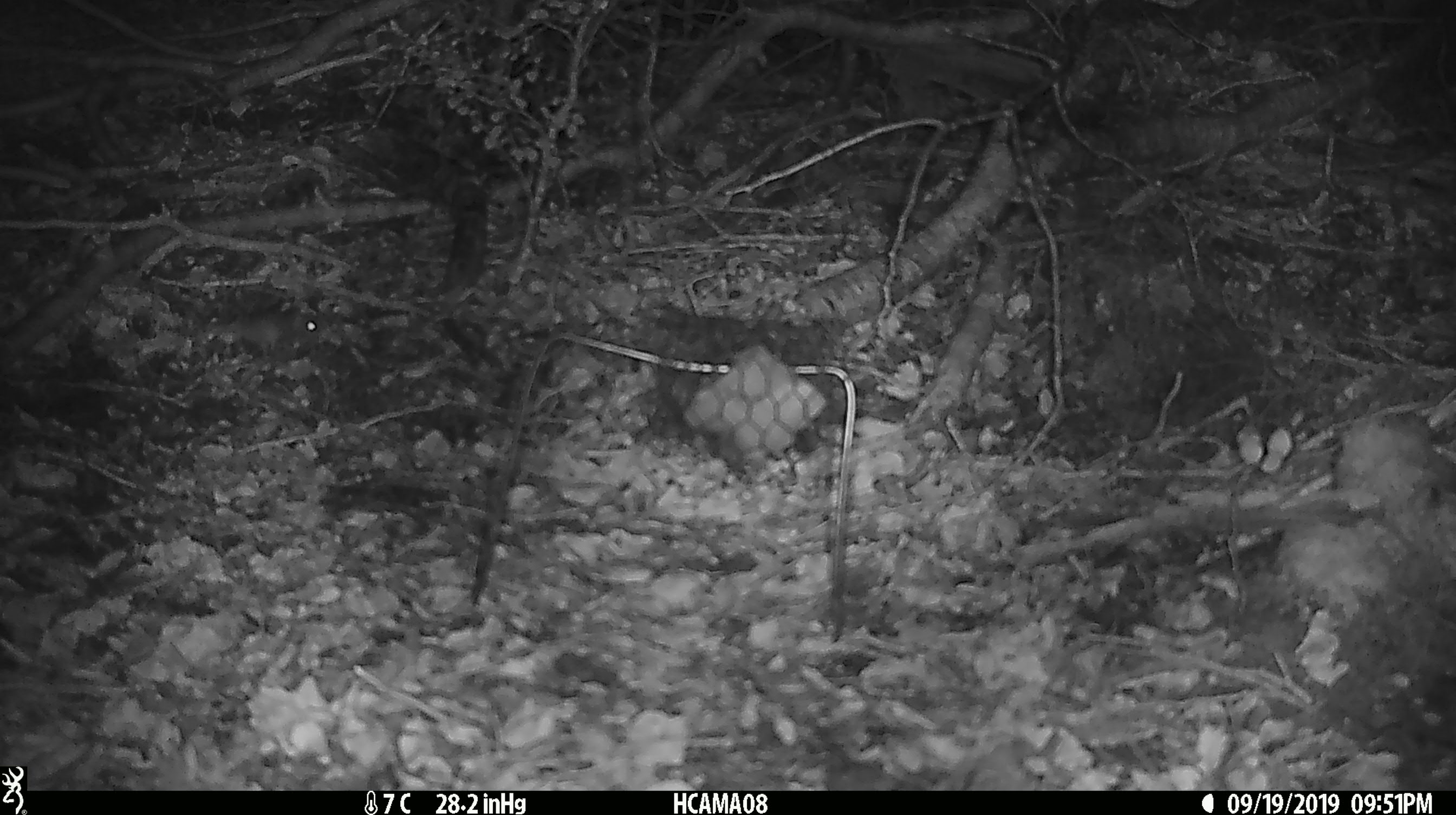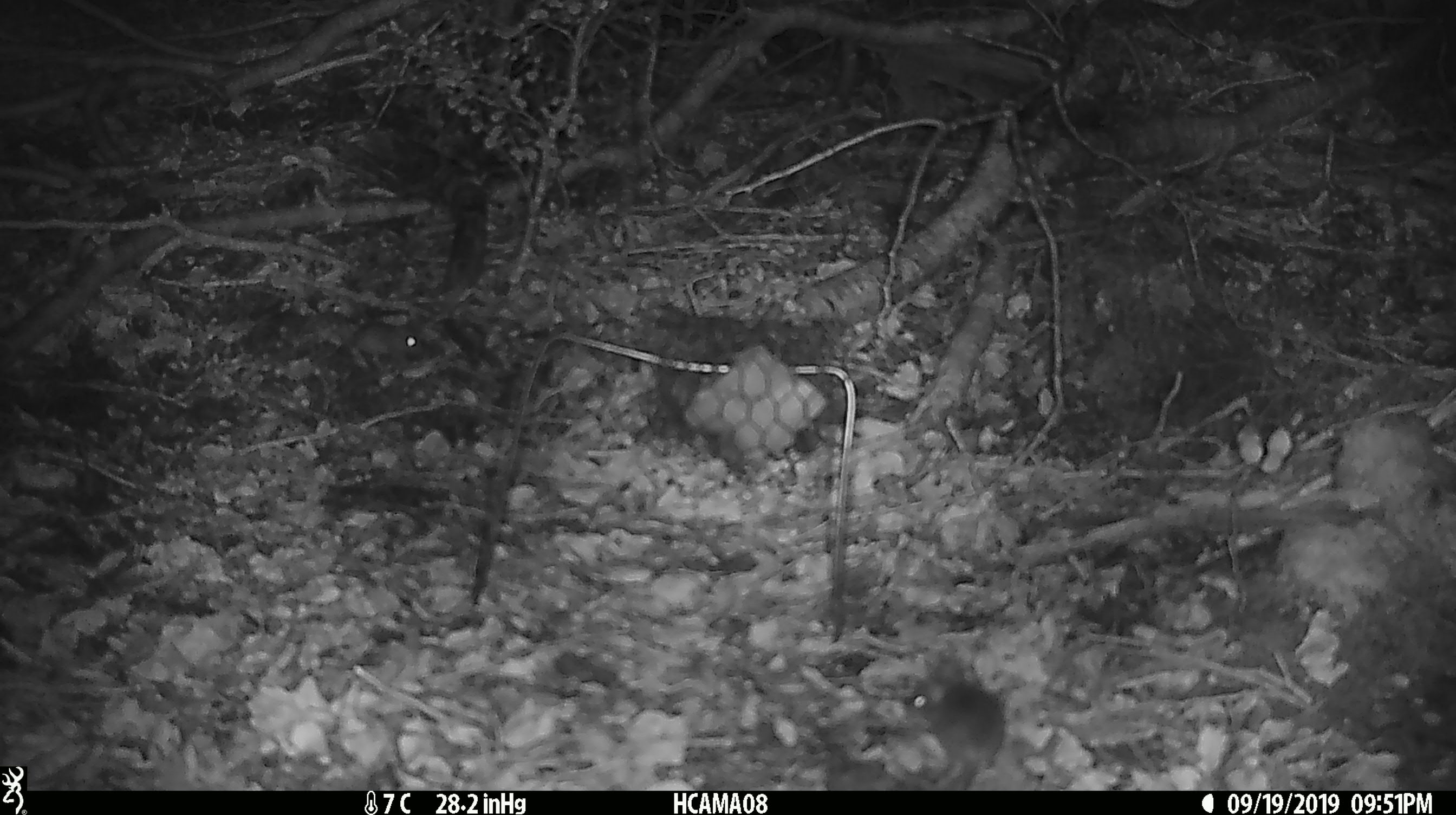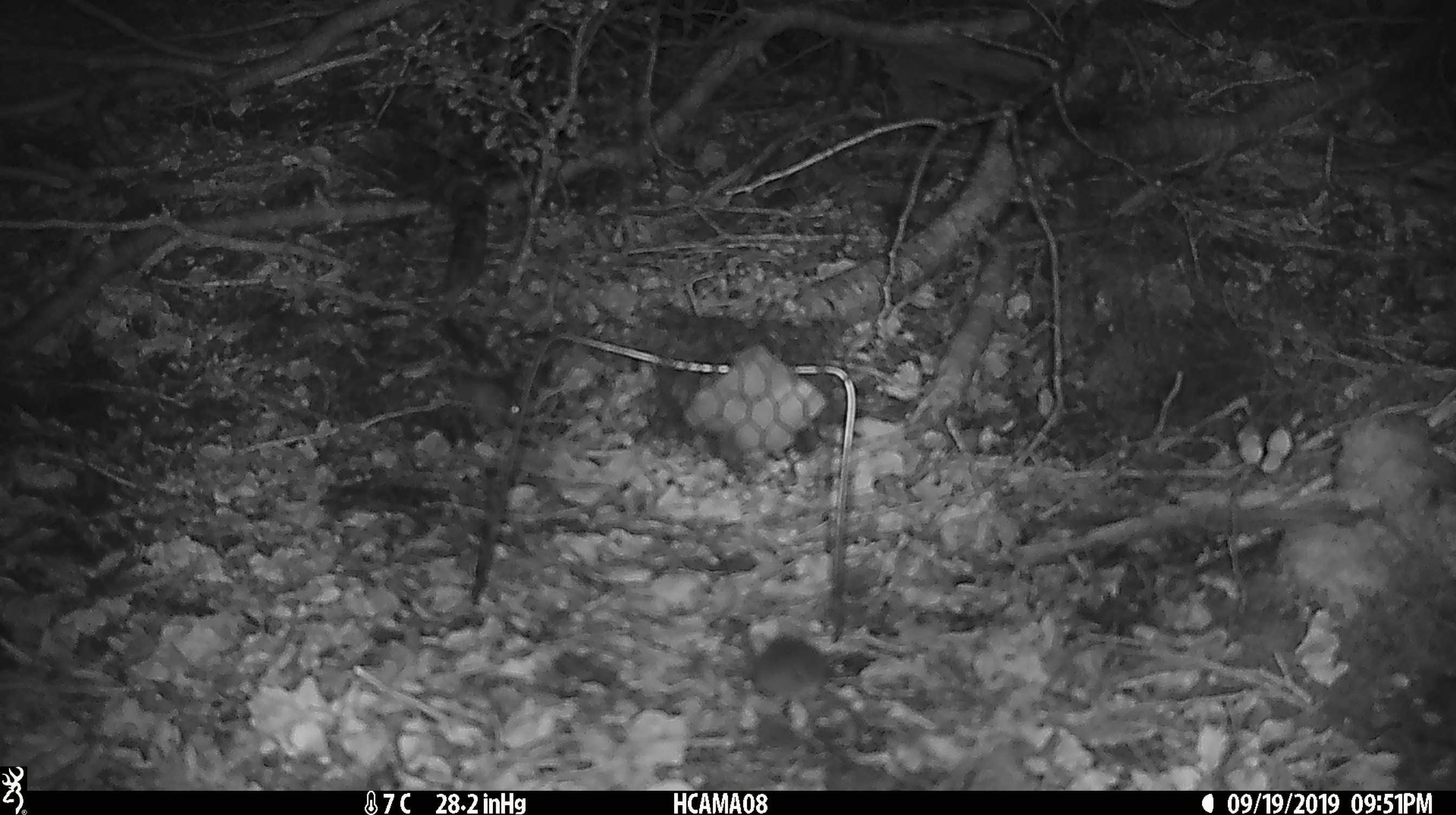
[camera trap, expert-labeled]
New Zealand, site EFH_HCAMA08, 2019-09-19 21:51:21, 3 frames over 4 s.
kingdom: Animalia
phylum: Chordata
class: Mammalia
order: Rodentia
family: Muridae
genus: Mus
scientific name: Mus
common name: mouse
Mouse (Mus).